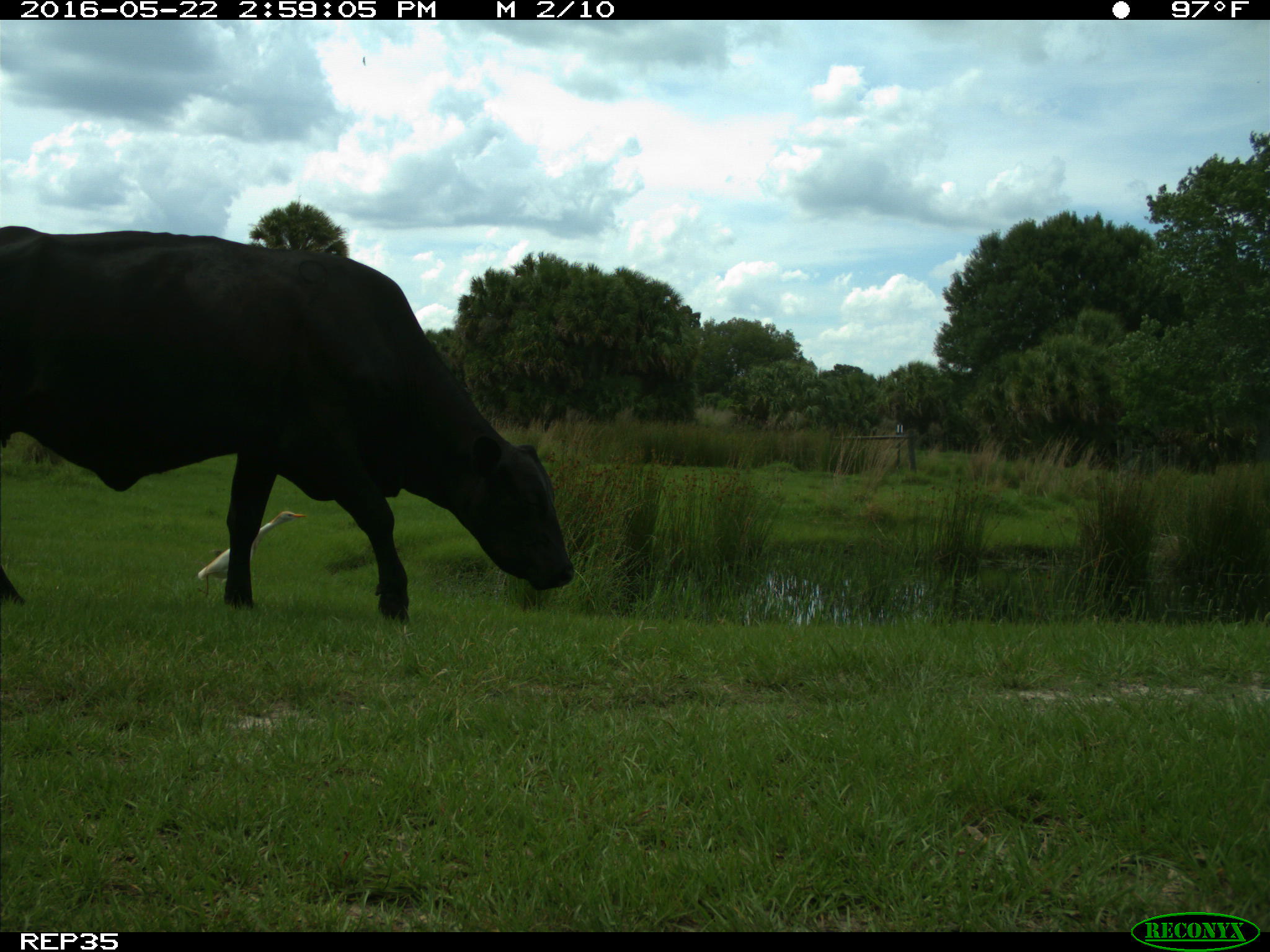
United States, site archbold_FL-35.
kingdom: Animalia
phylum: Chordata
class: Mammalia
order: Artiodactyla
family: Bovidae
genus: Bos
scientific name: Bos taurus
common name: domestic cow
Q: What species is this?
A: Bos taurus (domestic cow).